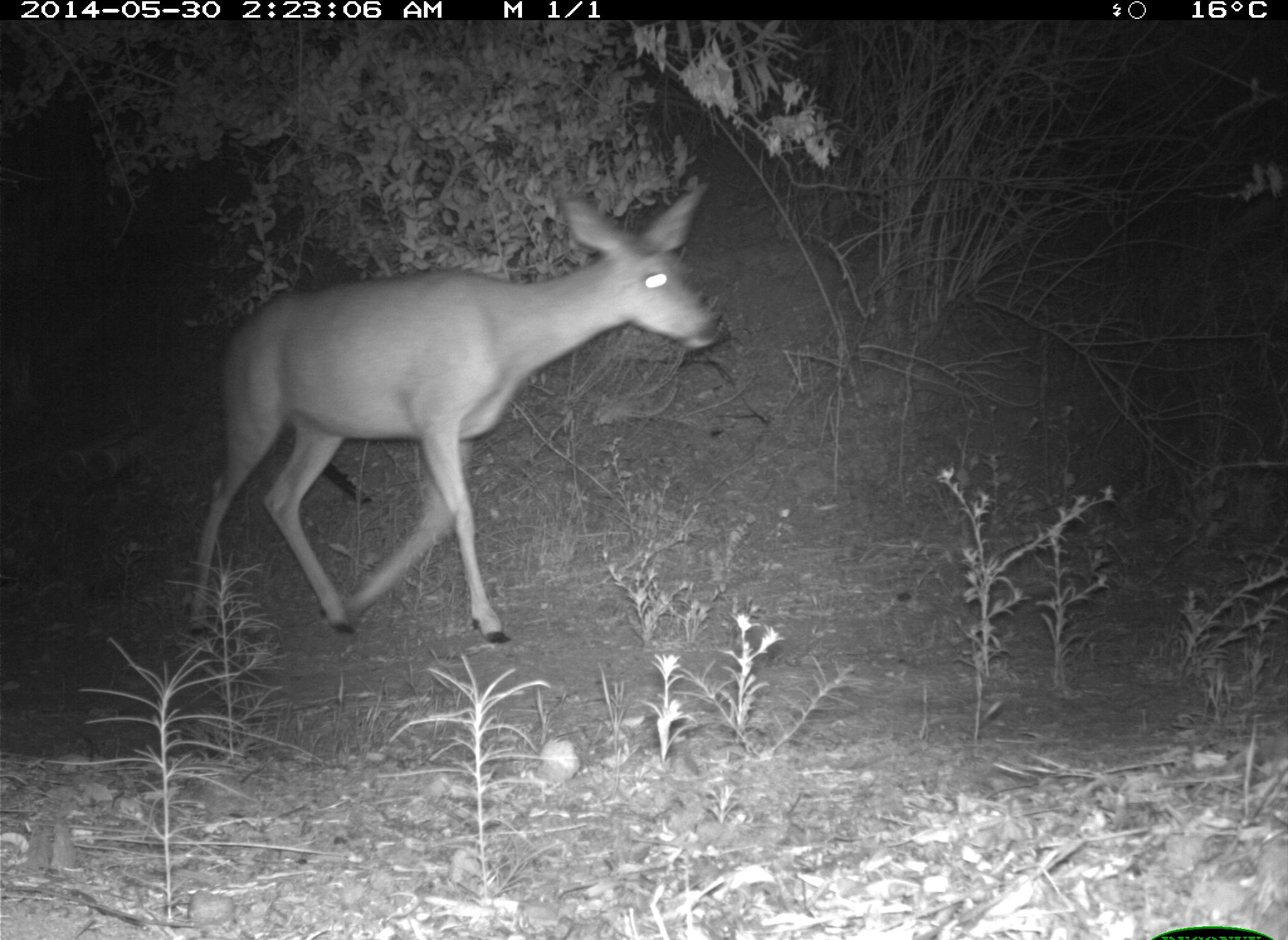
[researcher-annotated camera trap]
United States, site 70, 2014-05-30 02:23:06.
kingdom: Animalia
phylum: Chordata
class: Mammalia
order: Artiodactyla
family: Cervidae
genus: Odocoileus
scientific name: Odocoileus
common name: deer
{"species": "deer (Odocoileus)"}